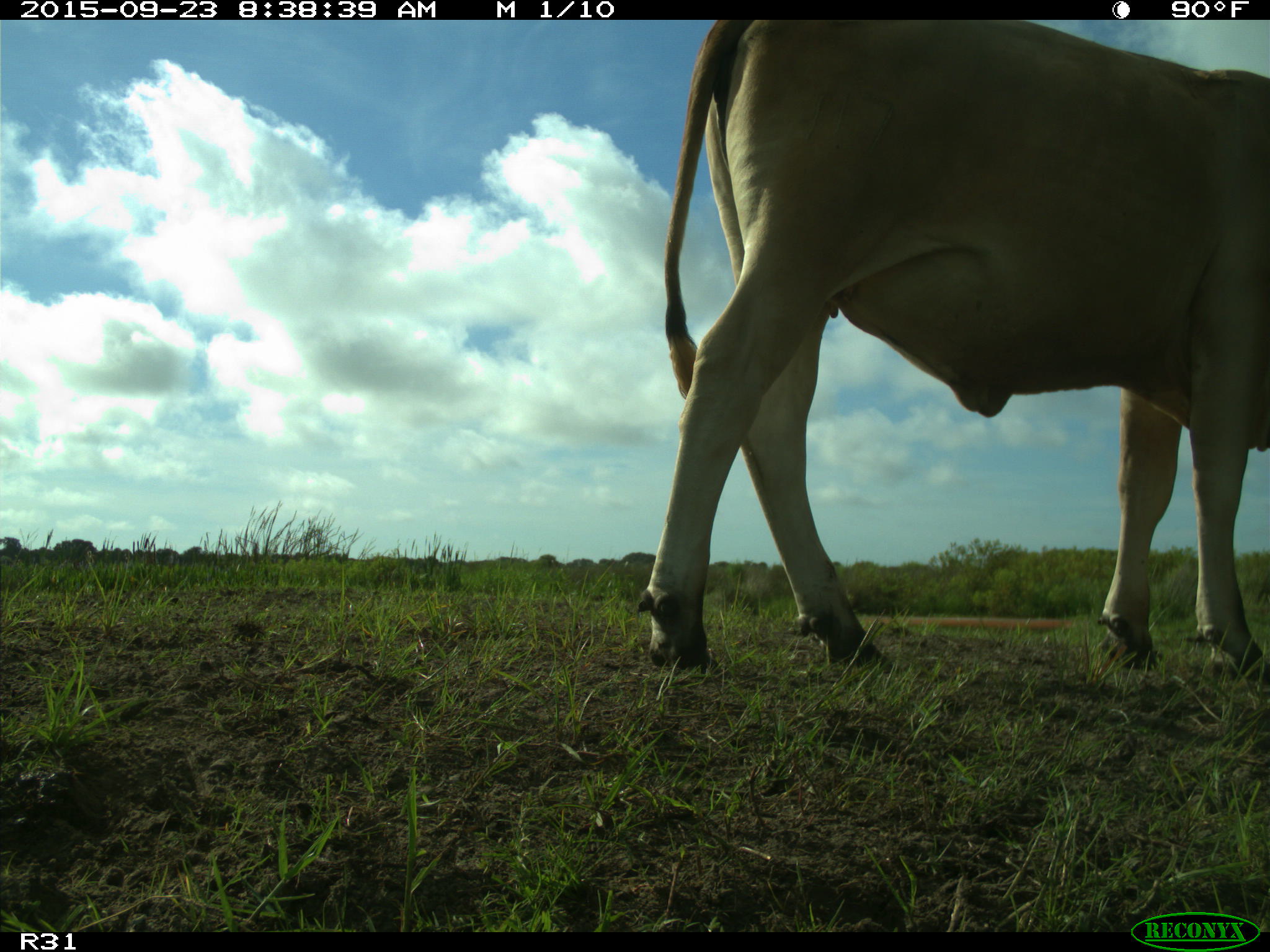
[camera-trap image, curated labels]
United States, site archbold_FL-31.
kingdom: Animalia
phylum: Chordata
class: Mammalia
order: Artiodactyla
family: Bovidae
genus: Bos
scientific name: Bos taurus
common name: domestic cow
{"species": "Bos taurus (domestic cow)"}